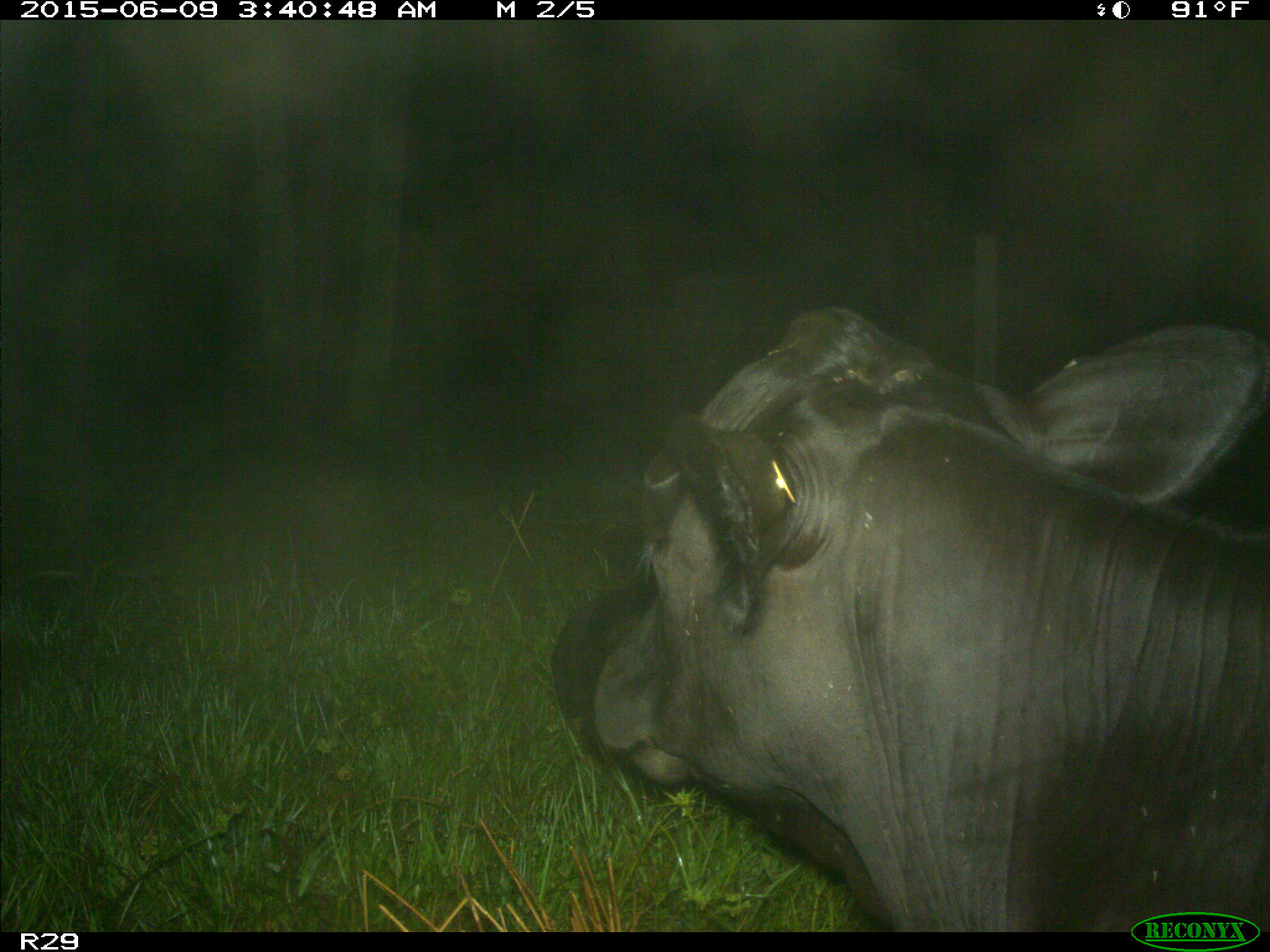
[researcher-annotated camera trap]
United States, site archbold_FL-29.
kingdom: Animalia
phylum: Chordata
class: Mammalia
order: Artiodactyla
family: Bovidae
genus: Bos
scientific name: Bos taurus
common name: domestic cow